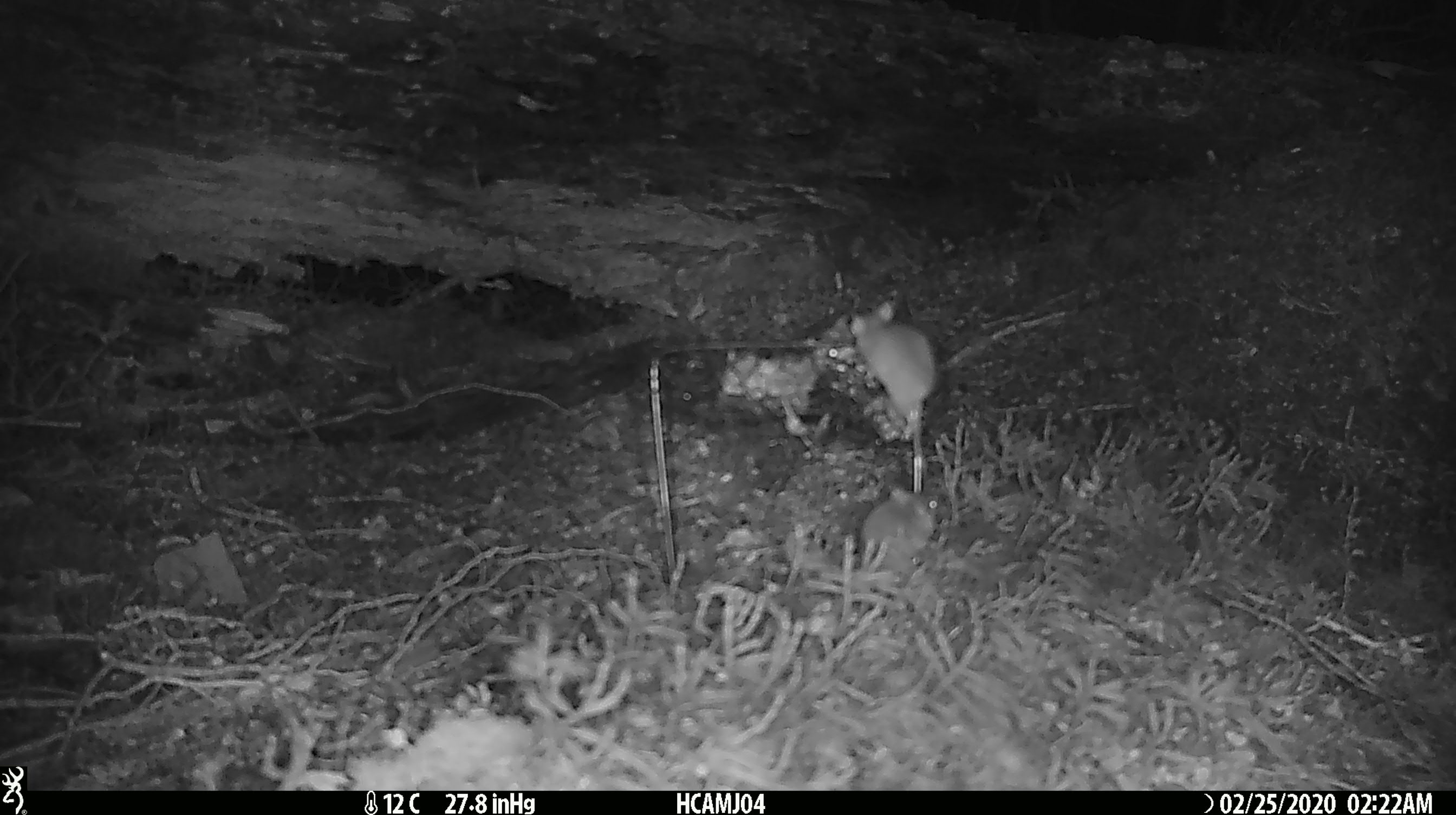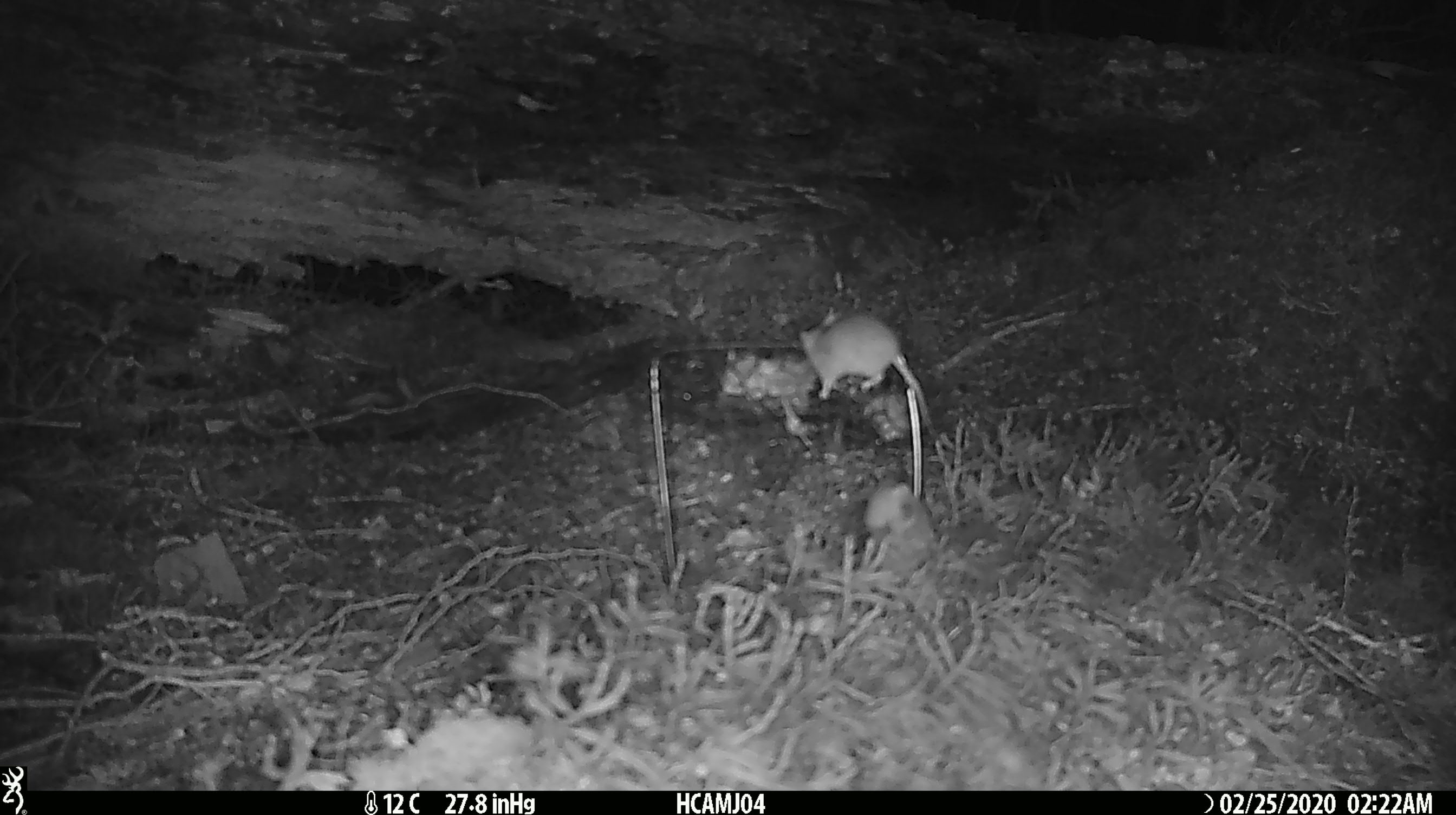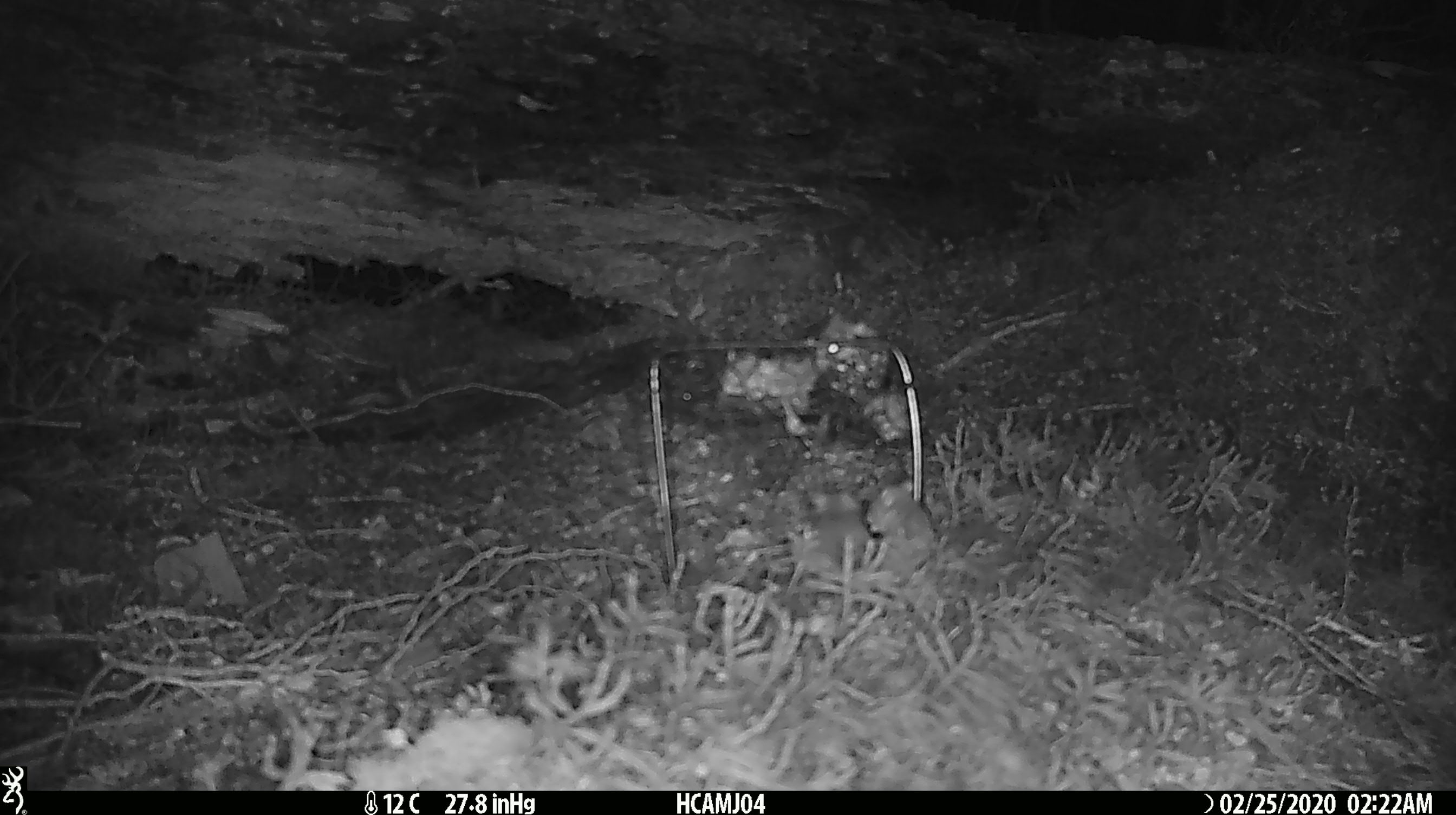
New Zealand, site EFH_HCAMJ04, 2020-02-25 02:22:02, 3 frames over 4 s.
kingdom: Animalia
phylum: Chordata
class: Mammalia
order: Rodentia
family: Muridae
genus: Mus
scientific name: Mus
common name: mouse